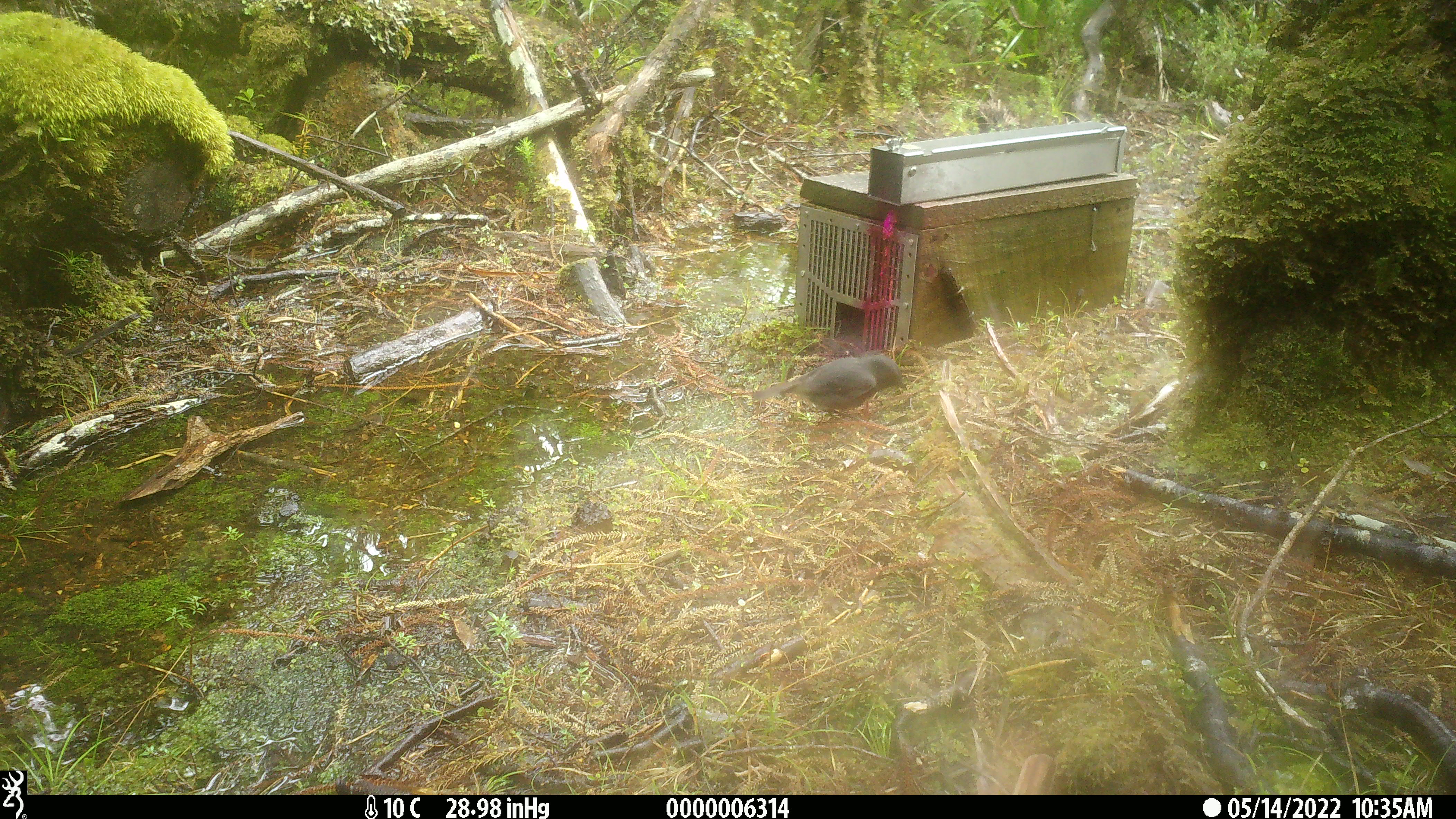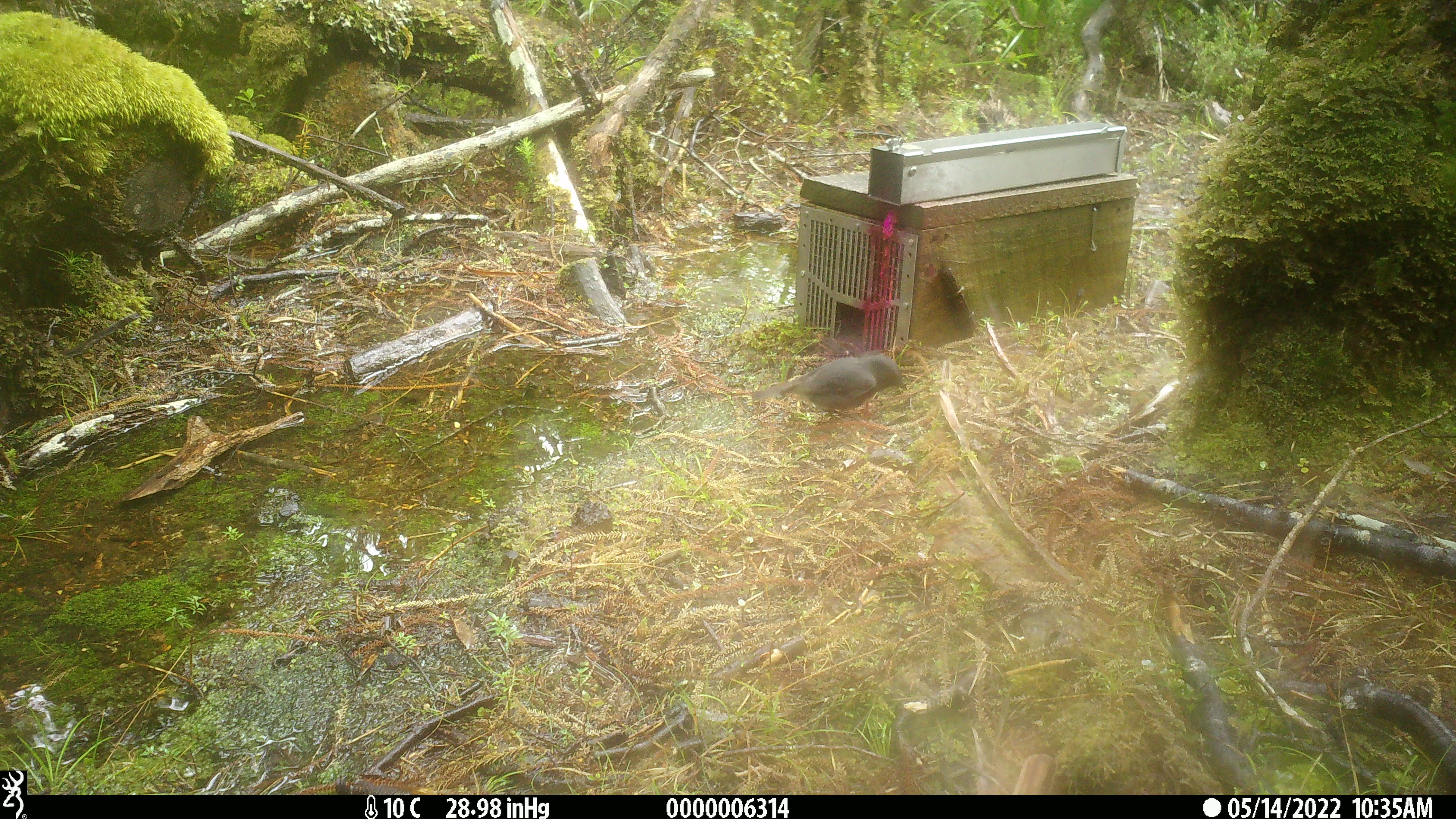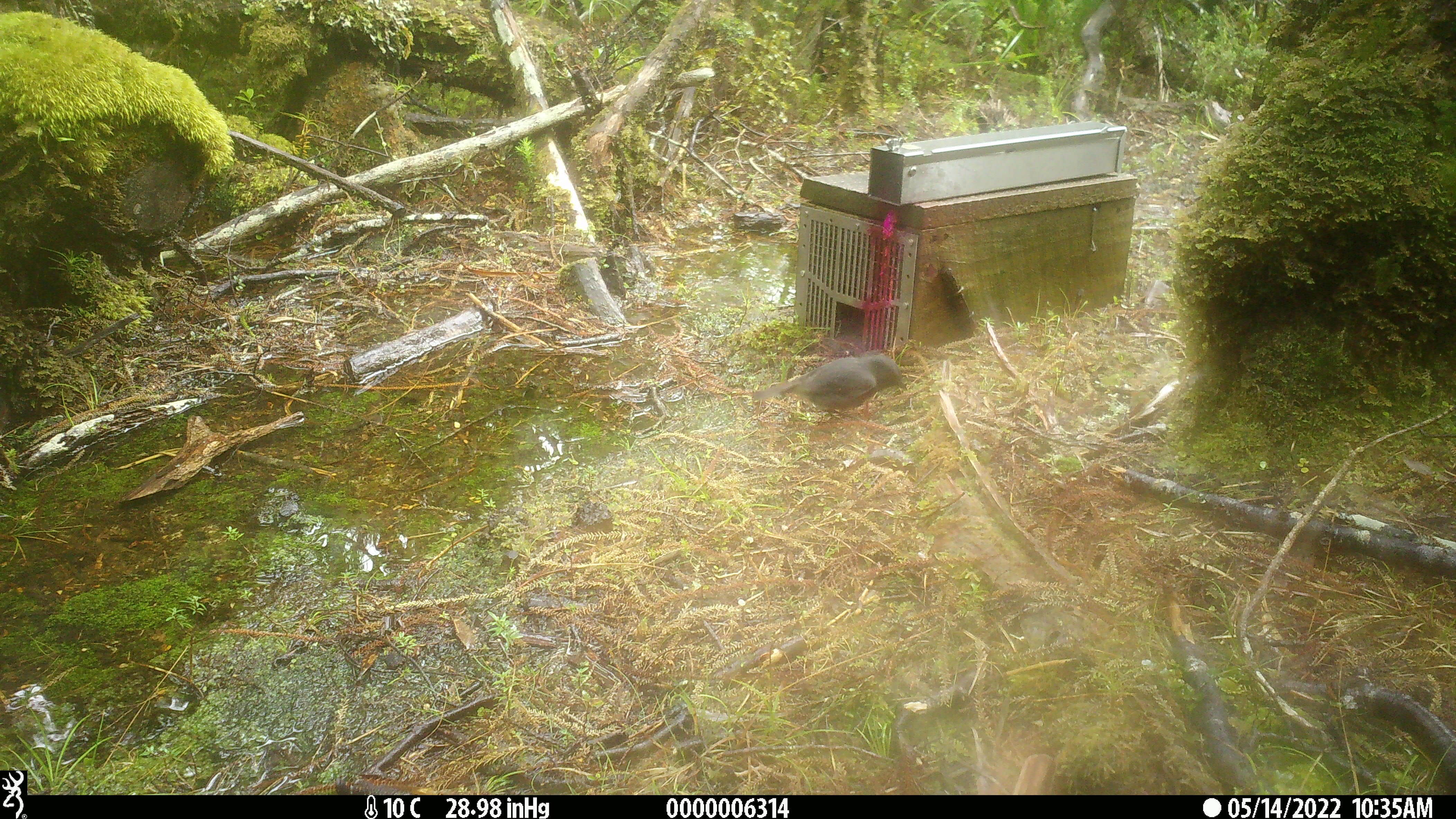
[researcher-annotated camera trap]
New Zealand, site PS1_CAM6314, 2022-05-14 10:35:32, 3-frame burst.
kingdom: Animalia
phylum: Chordata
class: Aves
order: Passeriformes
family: Petroicidae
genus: Petroica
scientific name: Petroica australis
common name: new zealand robin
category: robin